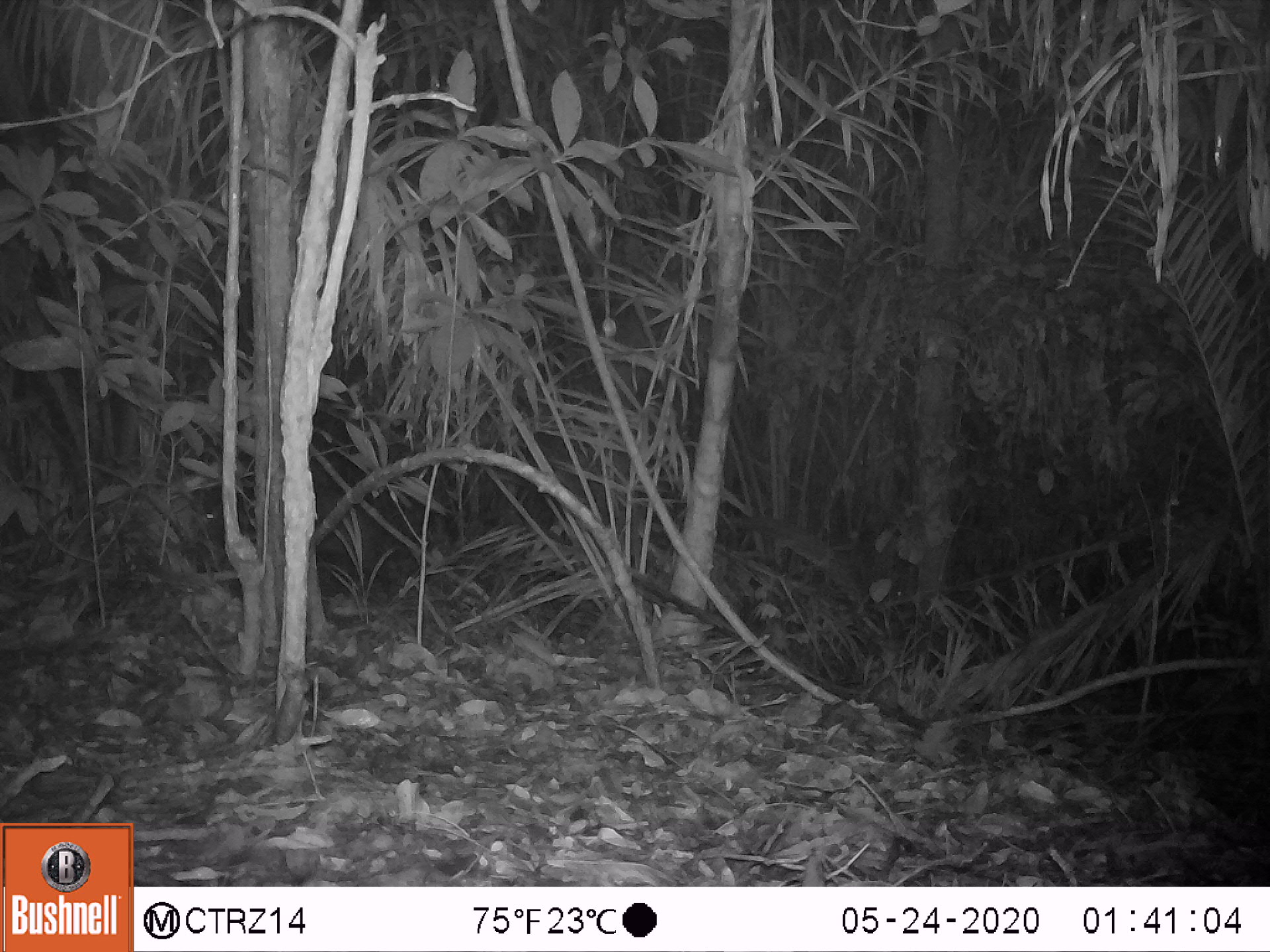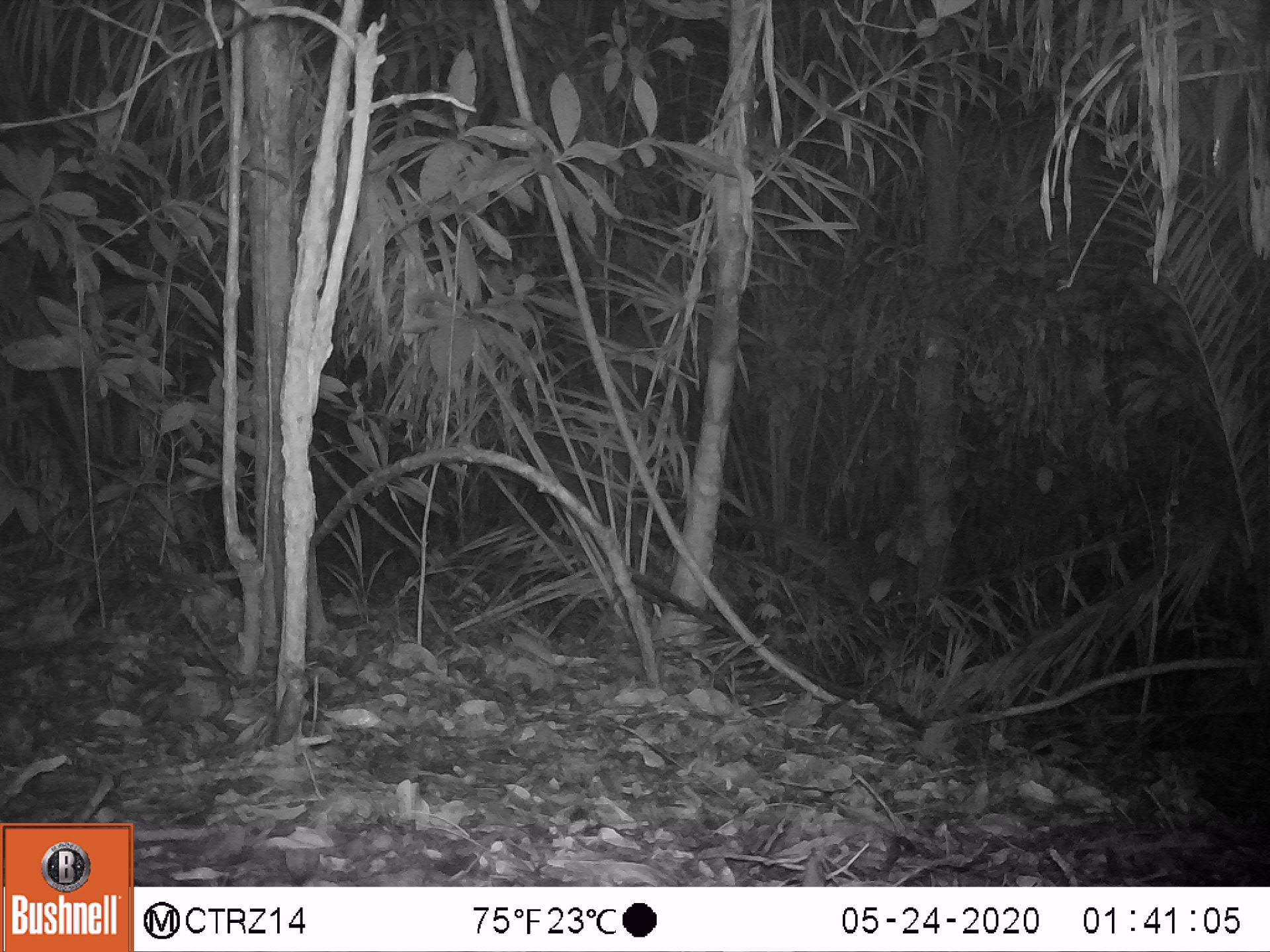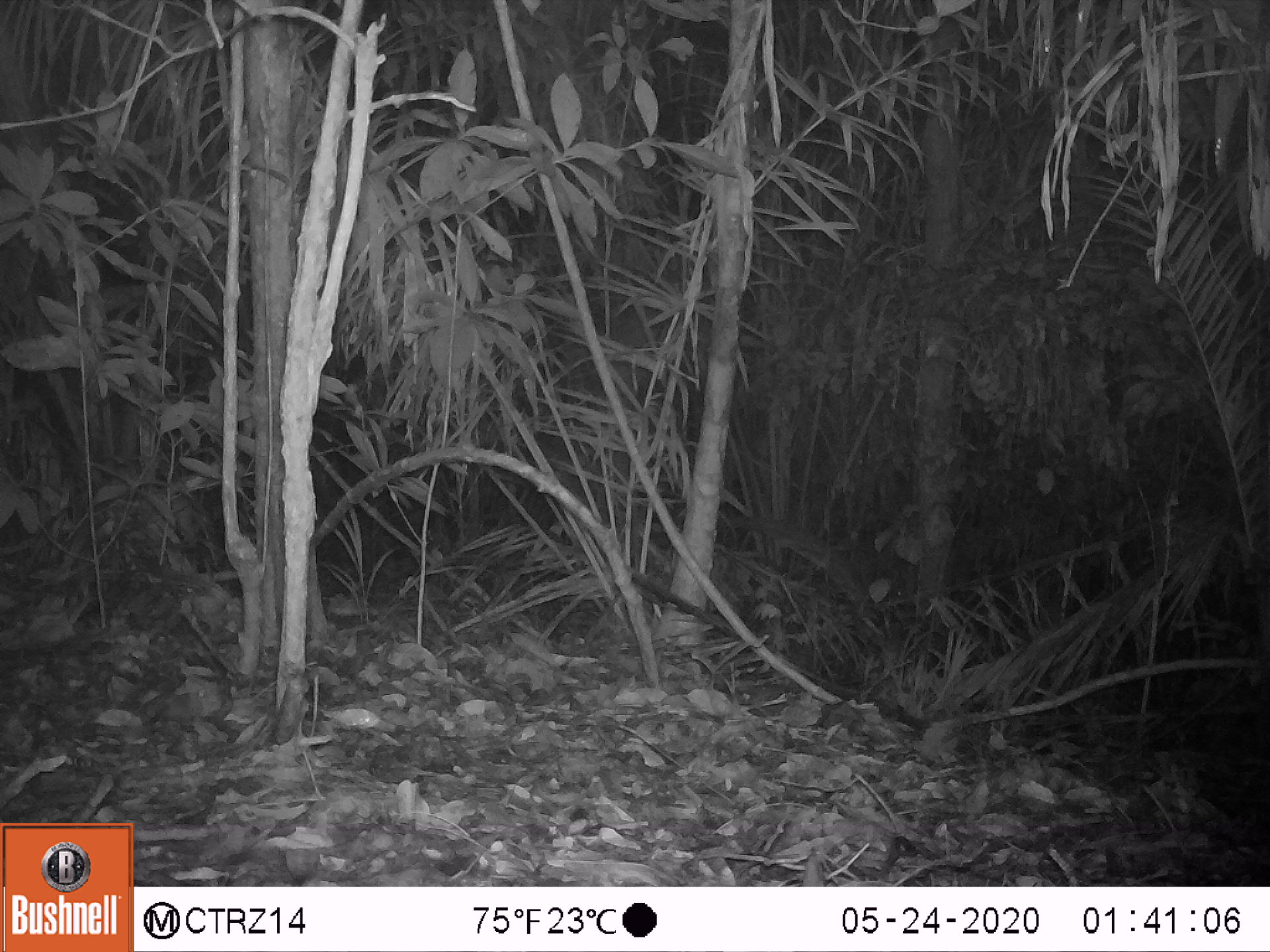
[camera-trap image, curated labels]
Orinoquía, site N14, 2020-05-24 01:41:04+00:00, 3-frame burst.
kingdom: Animalia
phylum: Chordata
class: Mammalia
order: Artiodactyla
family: Tayassuidae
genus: Pecari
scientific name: Pecari tajacu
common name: collared peccary